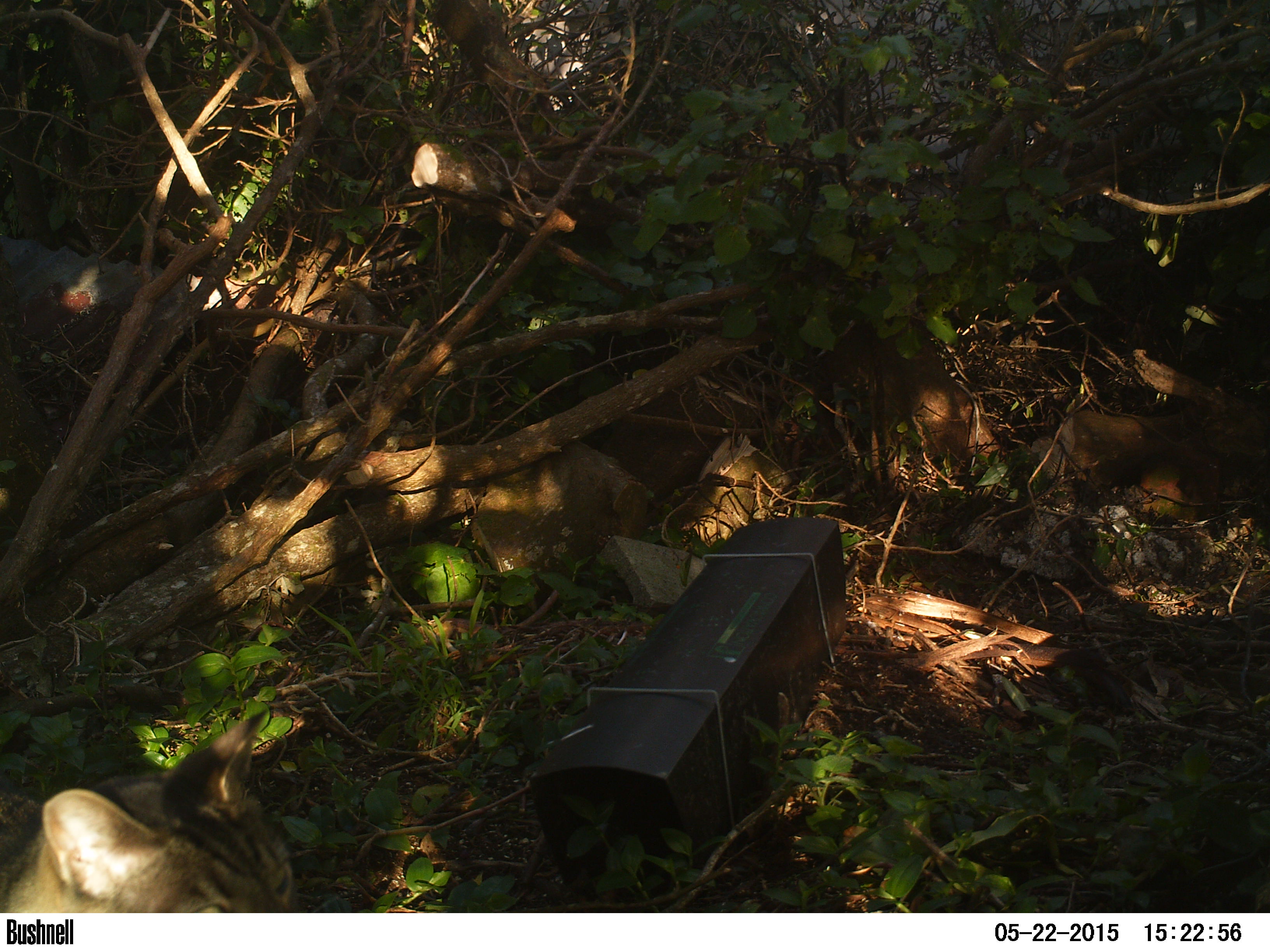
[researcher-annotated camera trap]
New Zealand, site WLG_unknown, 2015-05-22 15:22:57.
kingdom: Animalia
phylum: Chordata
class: Mammalia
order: Carnivora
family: Felidae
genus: Felis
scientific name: Felis catus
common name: domestic cat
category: cat